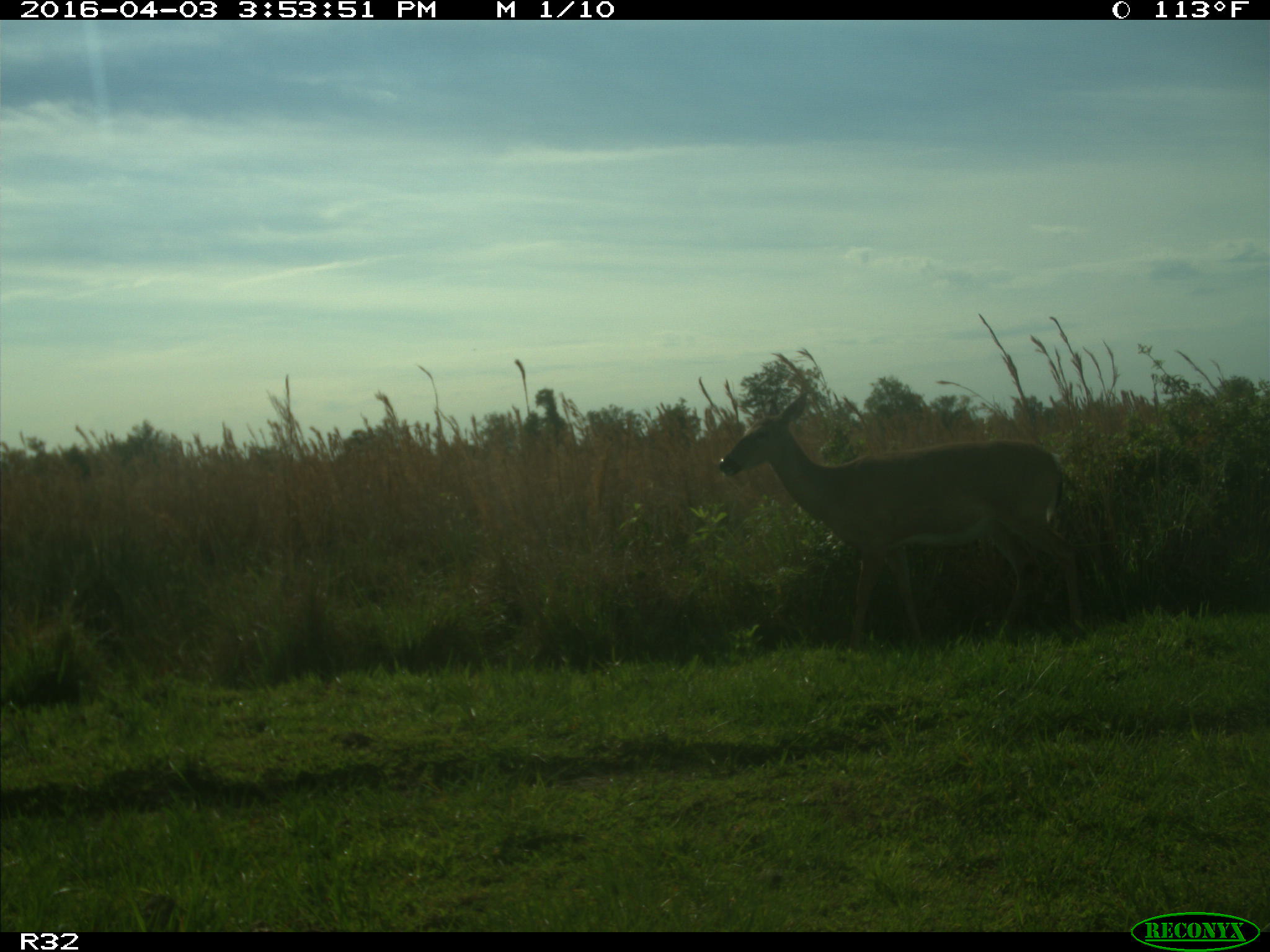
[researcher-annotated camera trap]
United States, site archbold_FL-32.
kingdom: Animalia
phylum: Chordata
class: Mammalia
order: Artiodactyla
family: Cervidae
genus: Odocoileus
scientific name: Odocoileus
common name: deer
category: unidentified deer